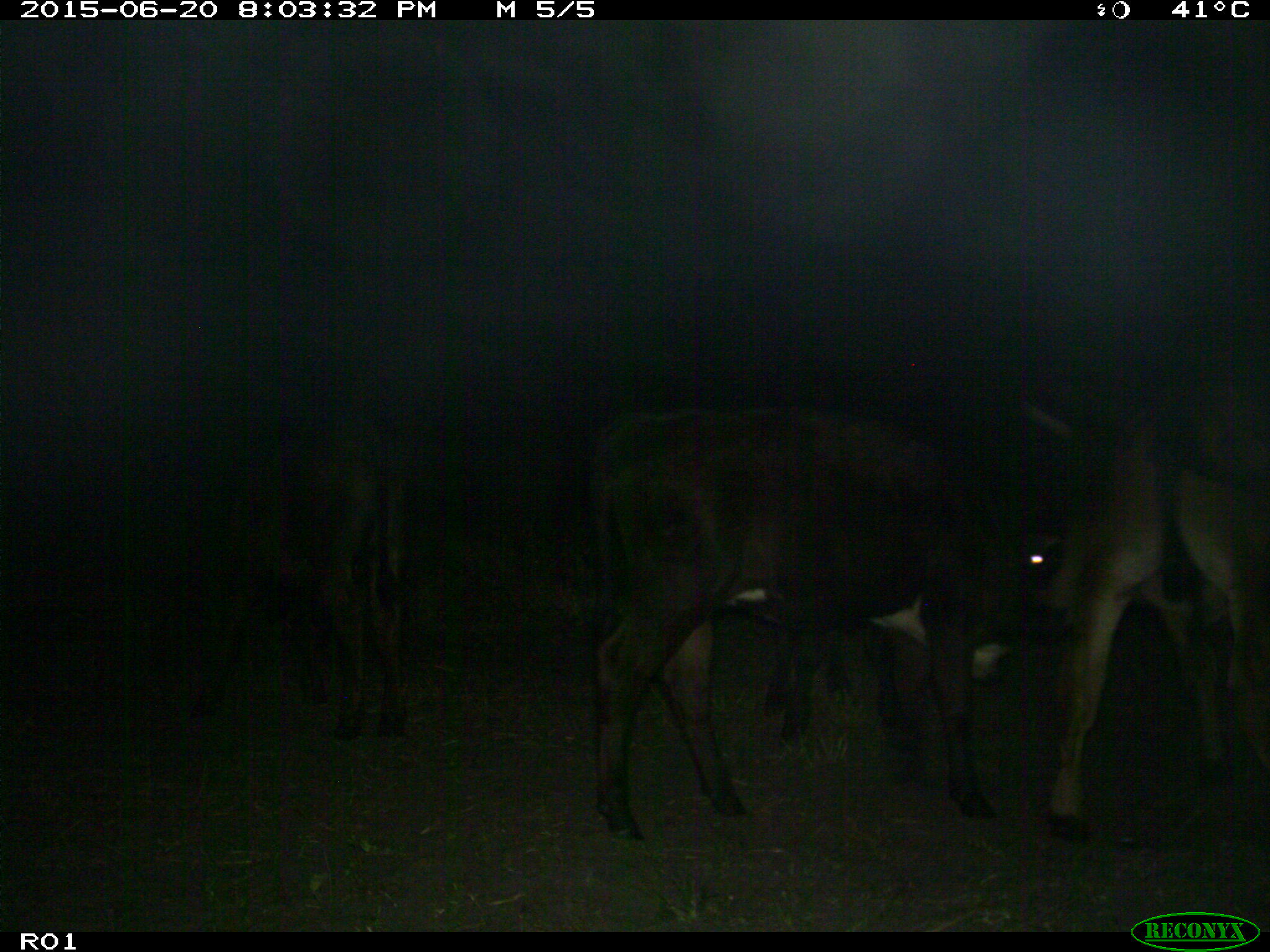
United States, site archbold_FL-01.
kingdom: Animalia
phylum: Chordata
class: Mammalia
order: Artiodactyla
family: Bovidae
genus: Bos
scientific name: Bos taurus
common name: domestic cow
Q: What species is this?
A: Bos taurus (domestic cow).